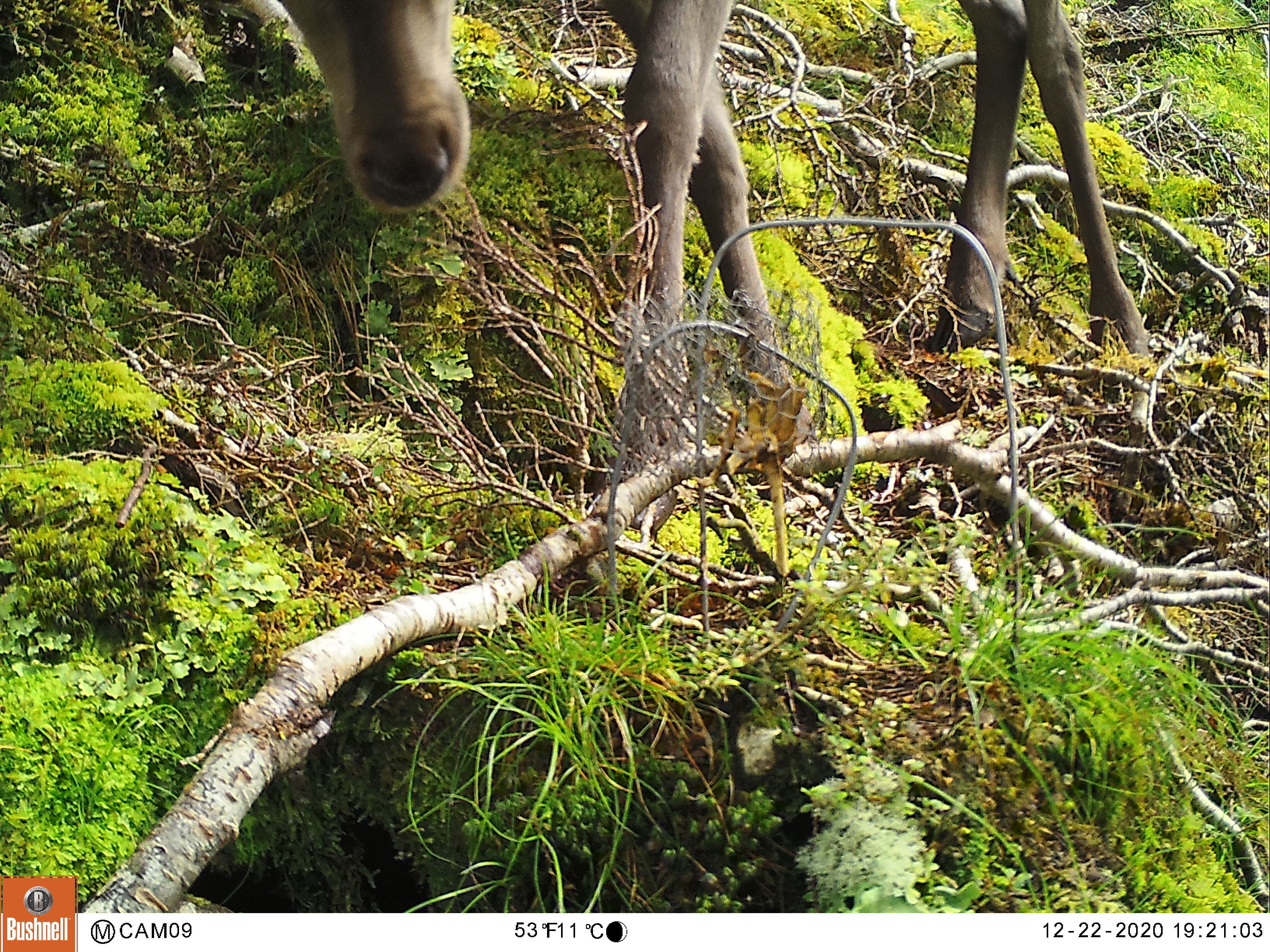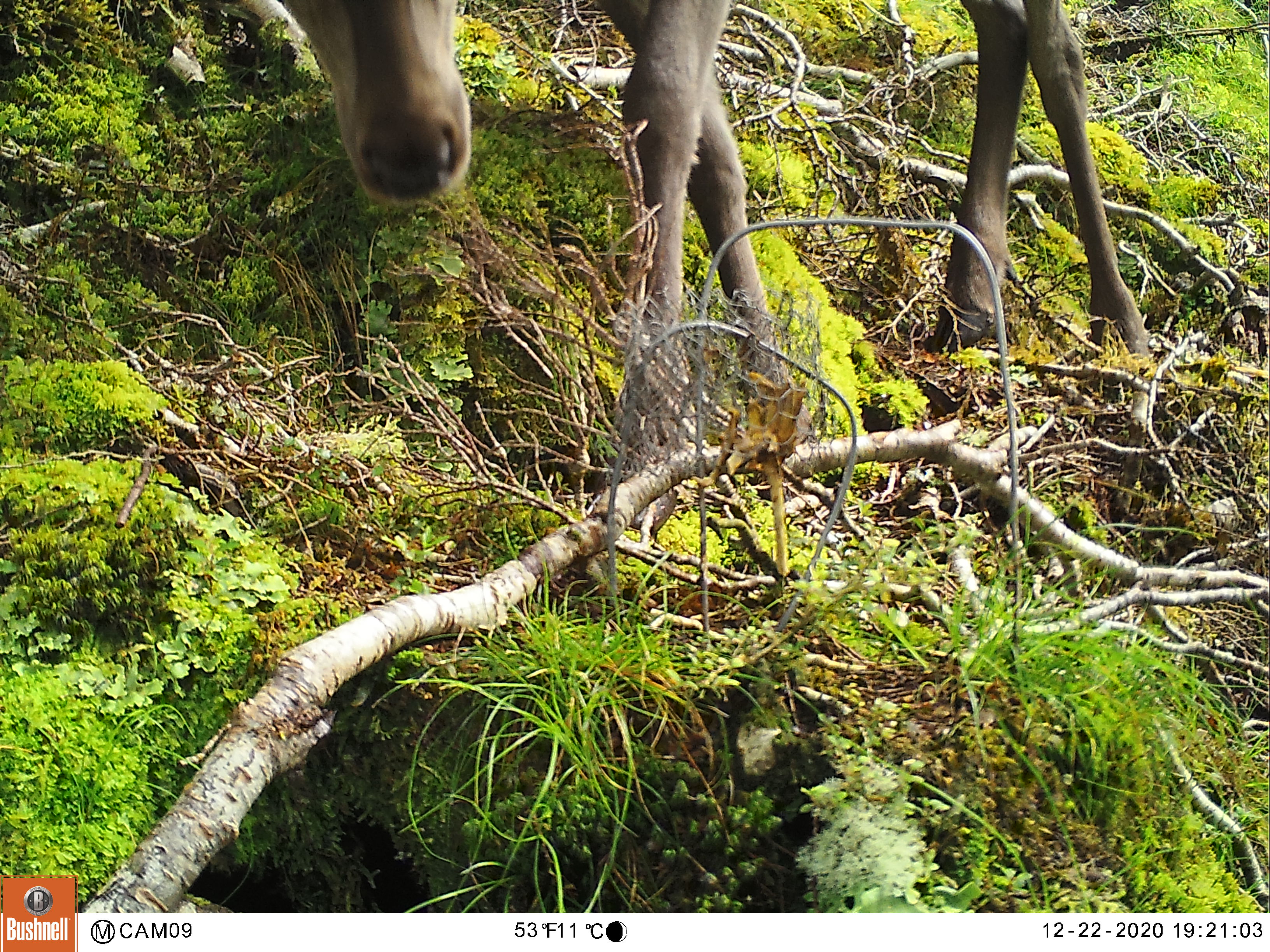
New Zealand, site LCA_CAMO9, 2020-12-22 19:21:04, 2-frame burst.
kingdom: Animalia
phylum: Chordata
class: Mammalia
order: Artiodactyla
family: Cervidae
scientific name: Cervidae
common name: deer